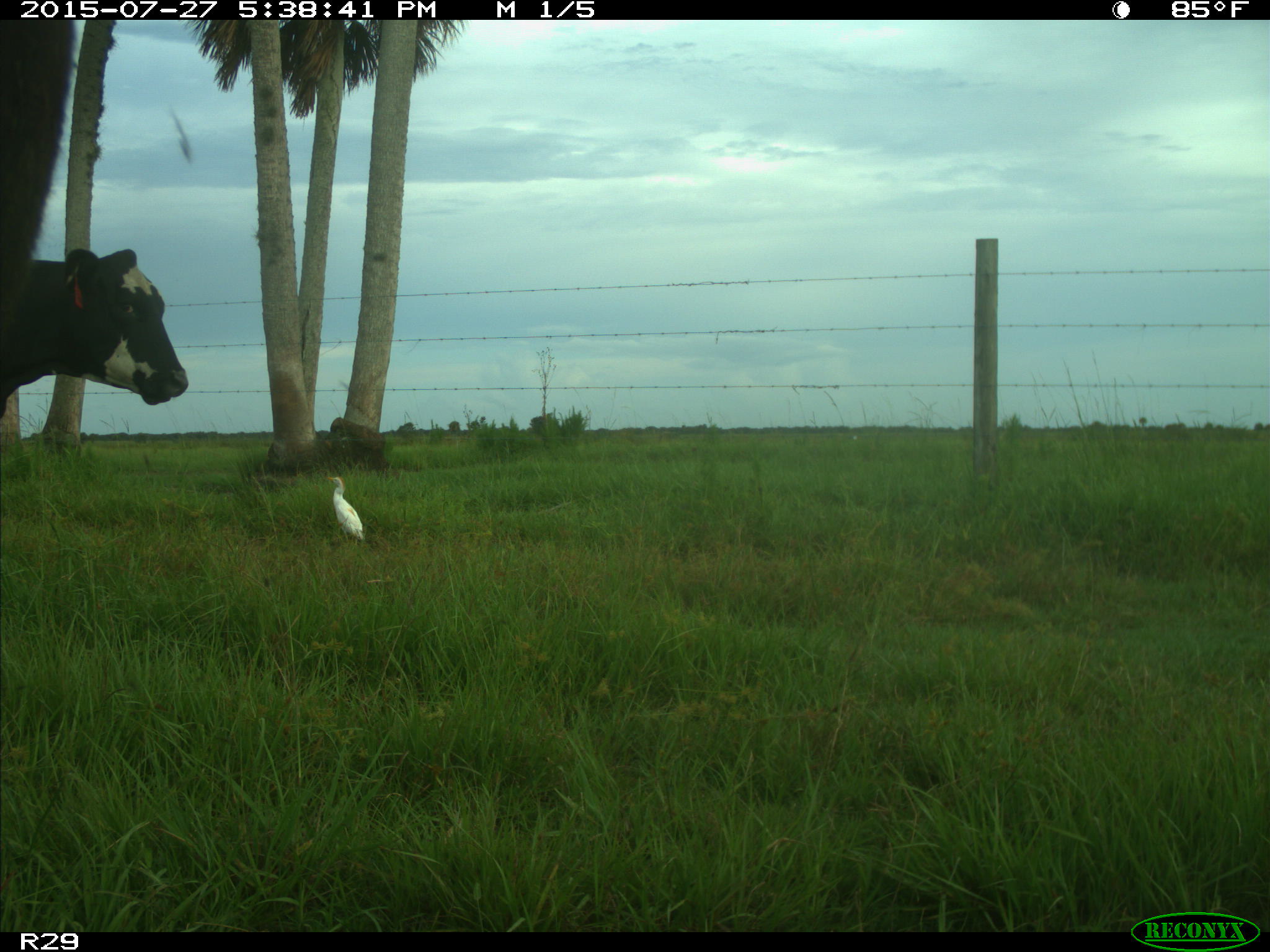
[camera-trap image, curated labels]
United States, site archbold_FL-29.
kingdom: Animalia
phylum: Chordata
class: Mammalia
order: Artiodactyla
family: Bovidae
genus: Bos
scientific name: Bos taurus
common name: domestic cow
Bos taurus (domestic cow).